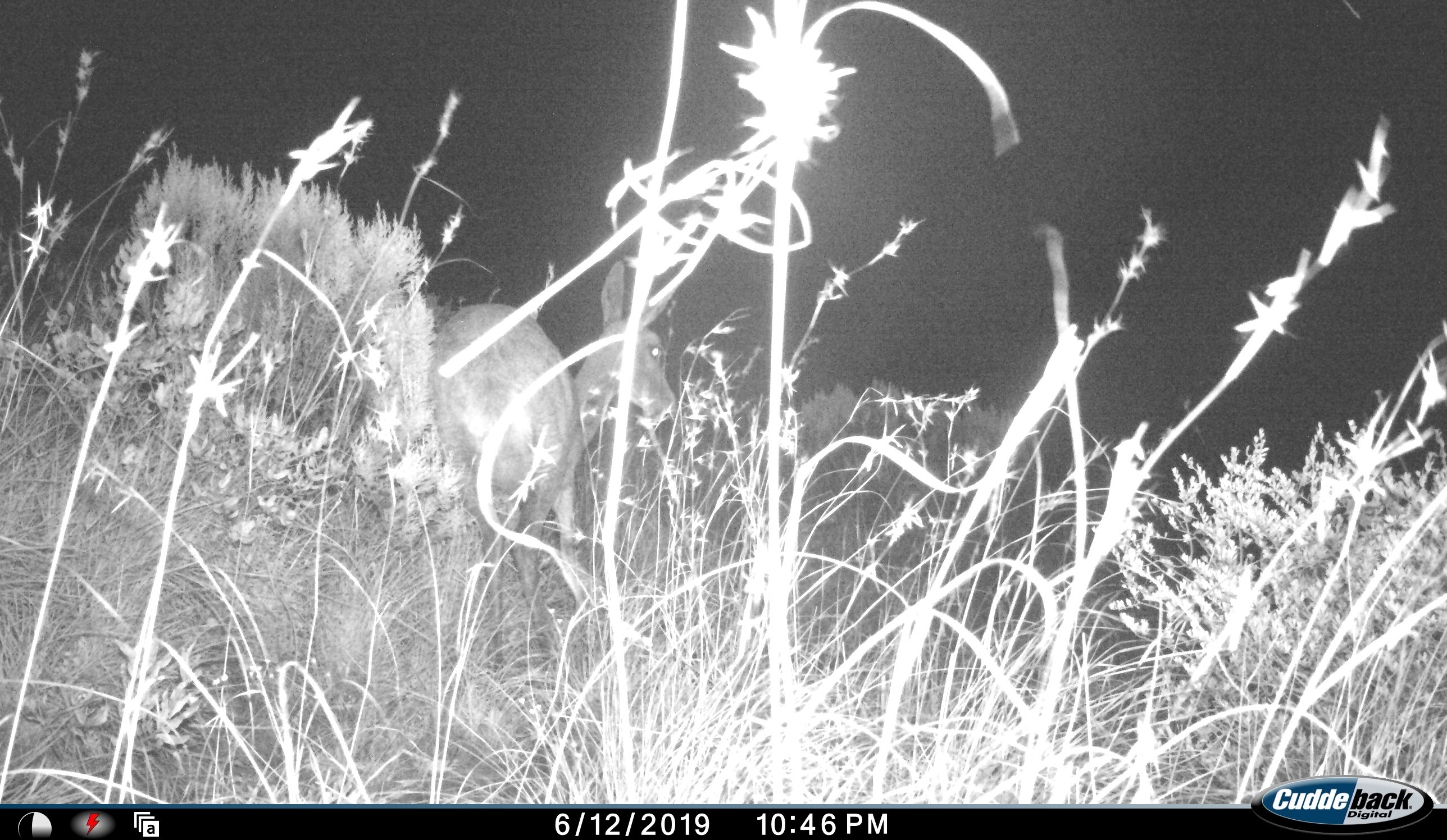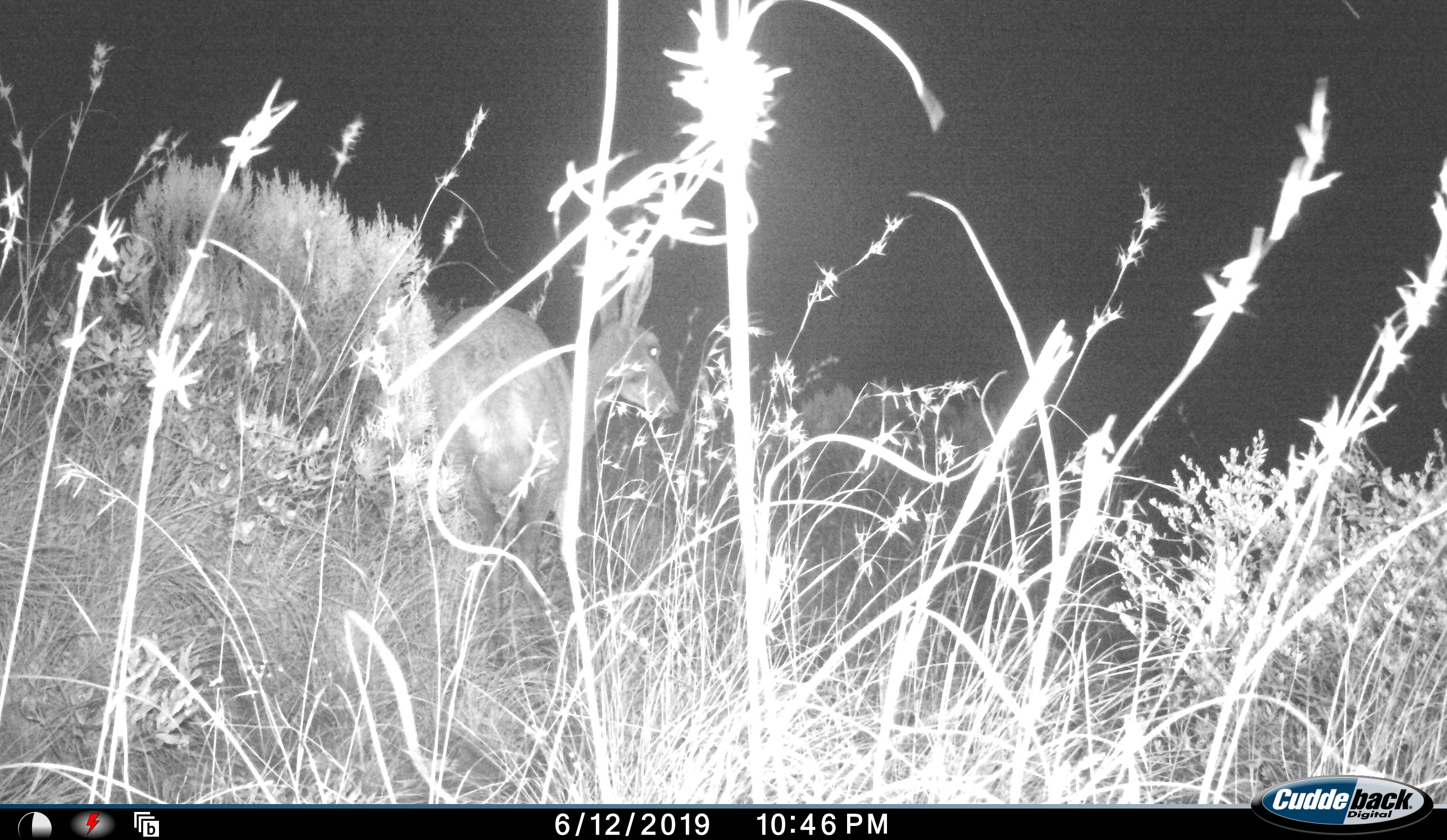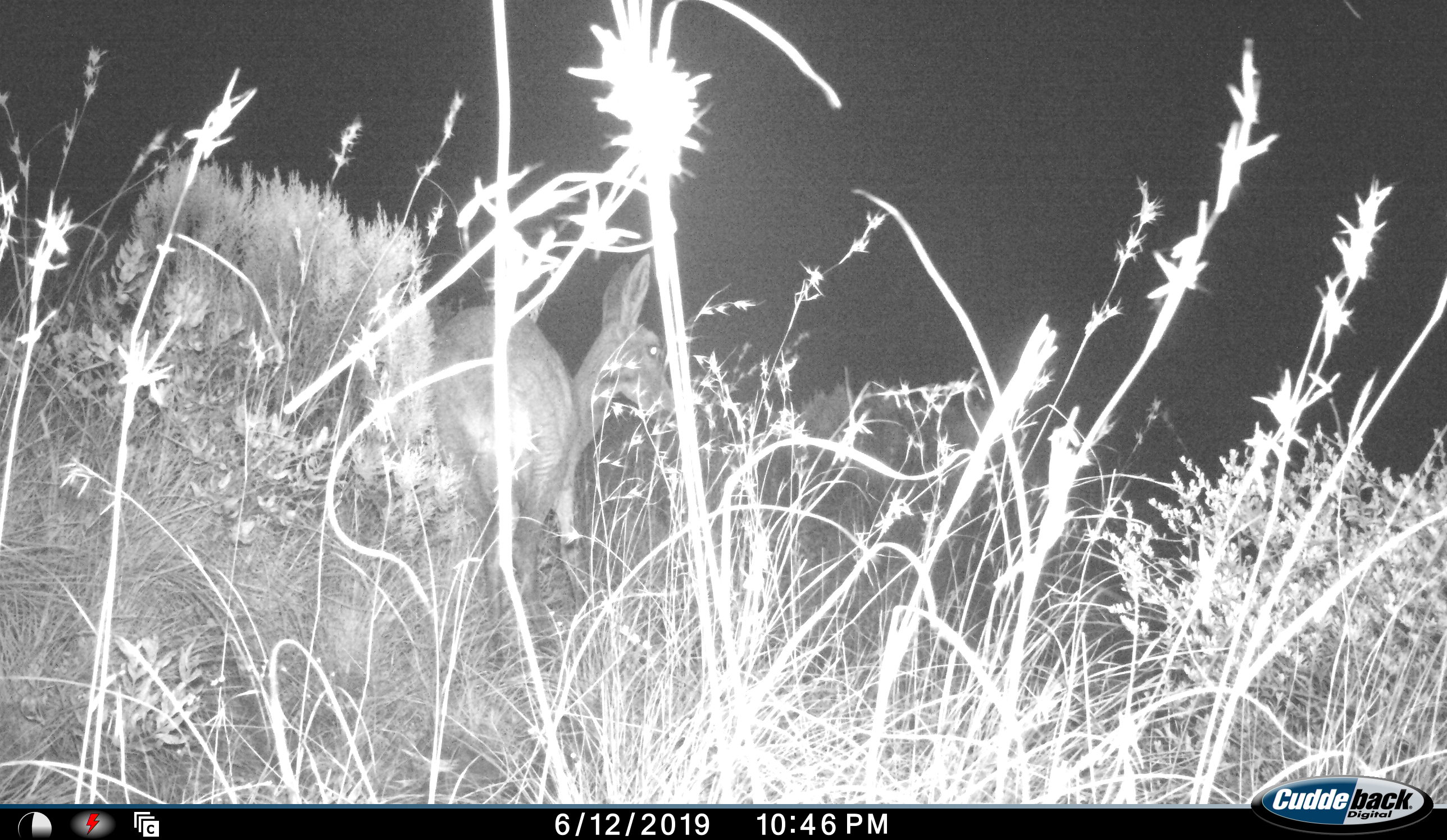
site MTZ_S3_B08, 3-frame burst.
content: unidentified animal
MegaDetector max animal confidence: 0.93